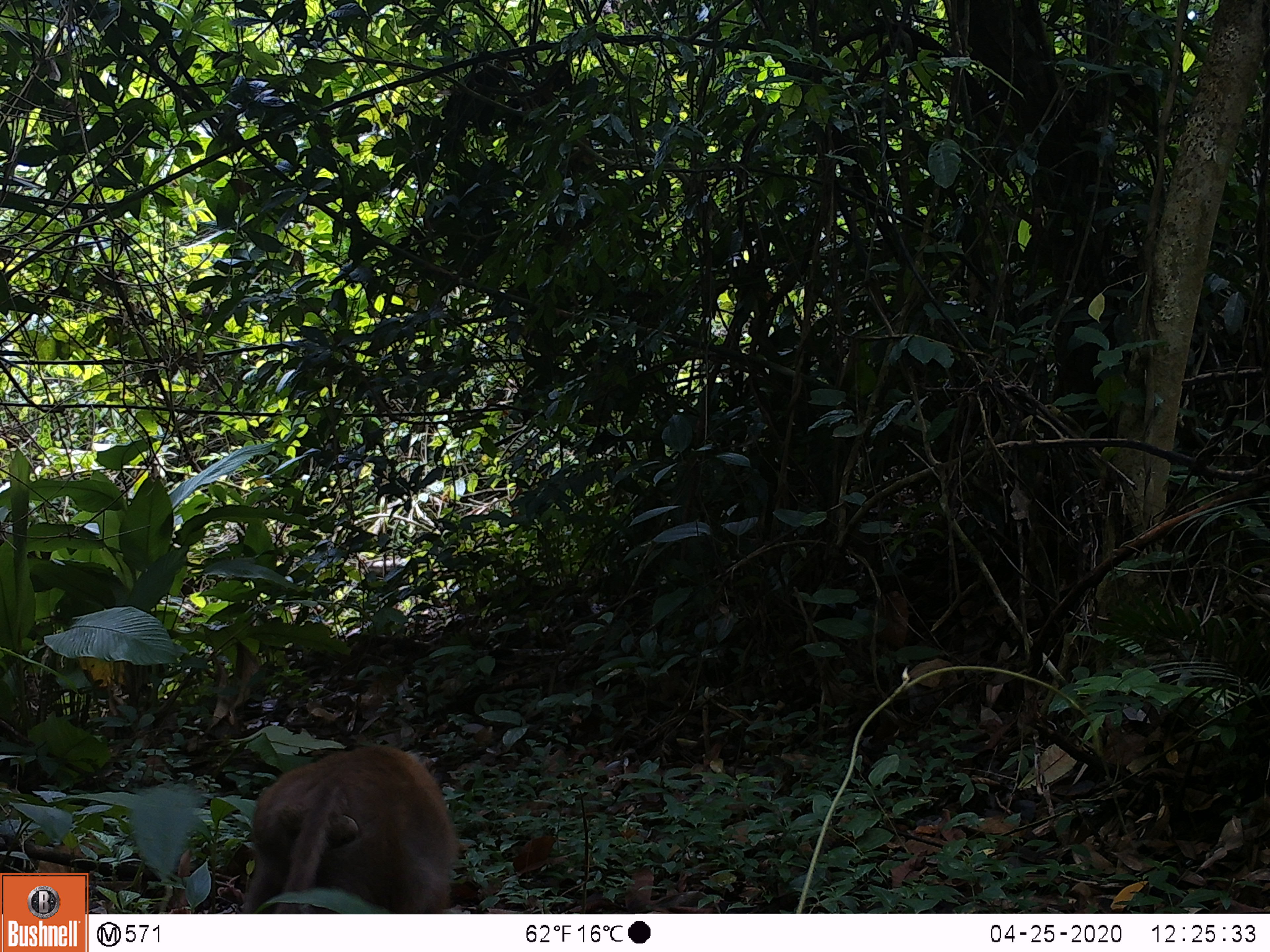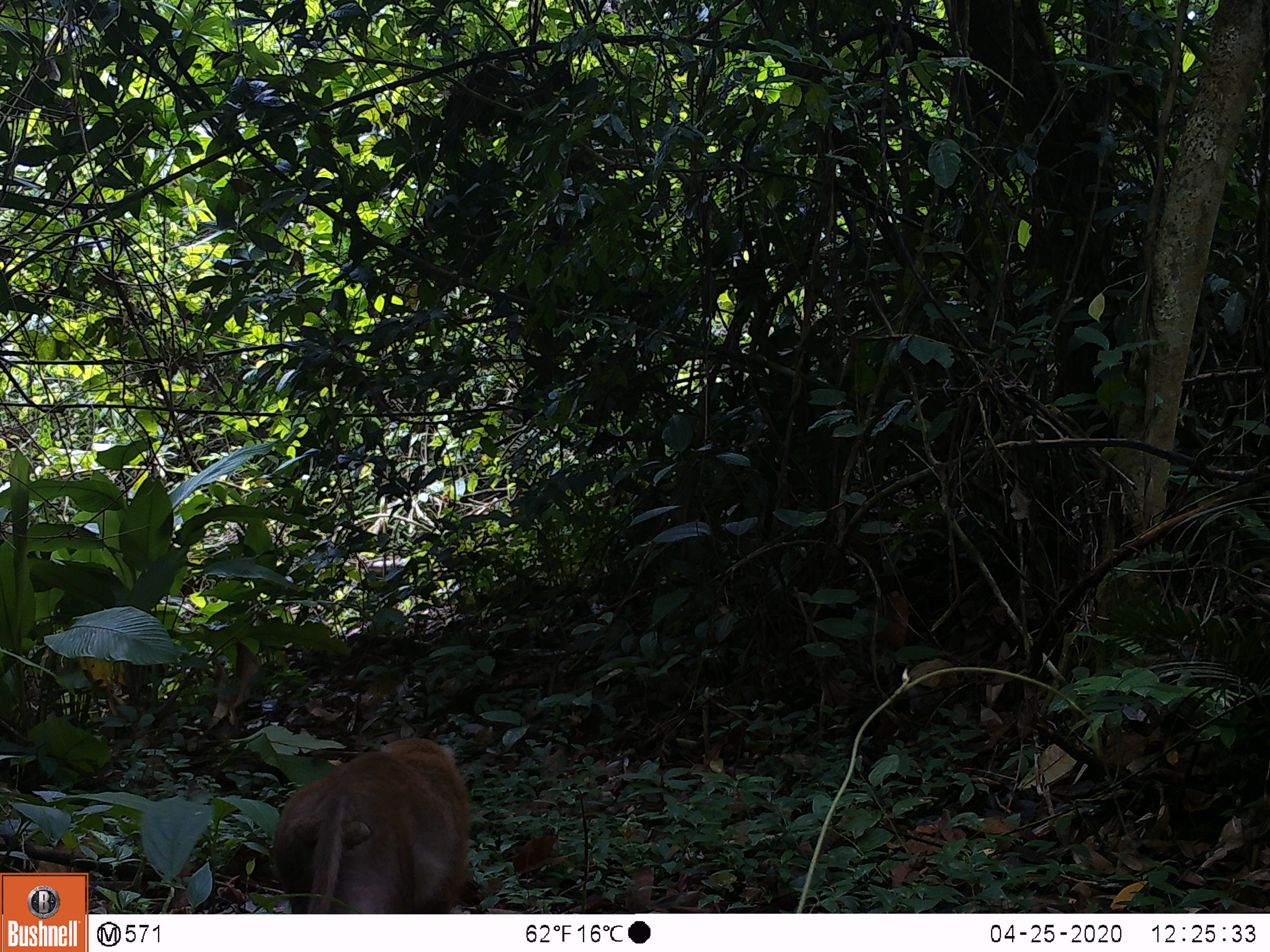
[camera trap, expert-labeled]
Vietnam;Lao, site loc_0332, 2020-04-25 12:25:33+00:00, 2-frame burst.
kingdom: Animalia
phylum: Chordata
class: Mammalia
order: Primates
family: Cercopithecidae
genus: Macaca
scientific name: Macaca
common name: macaques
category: assam or rhesus macaque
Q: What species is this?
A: Assam or rhesus macaque (macaques) (Macaca).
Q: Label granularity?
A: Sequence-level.